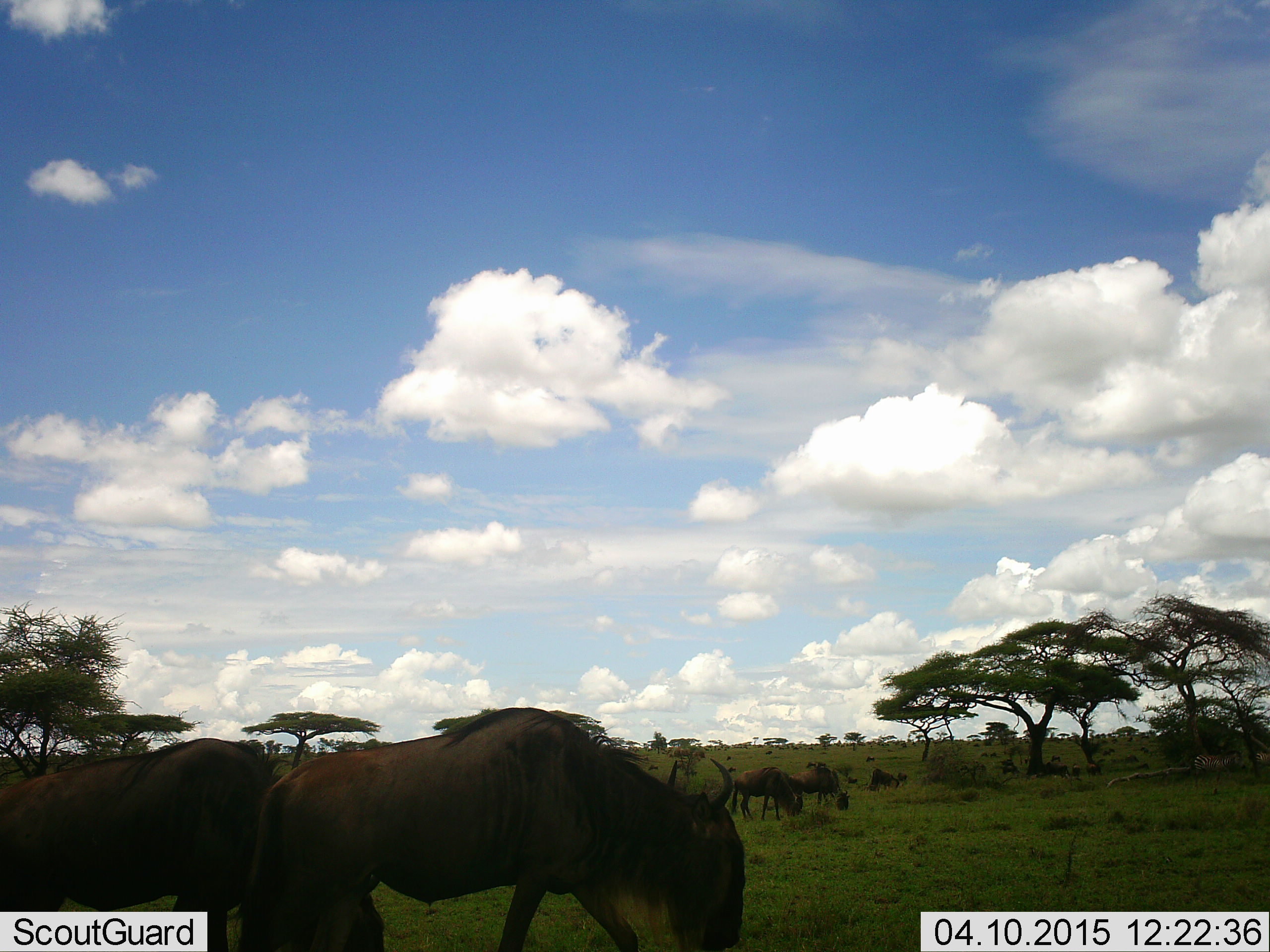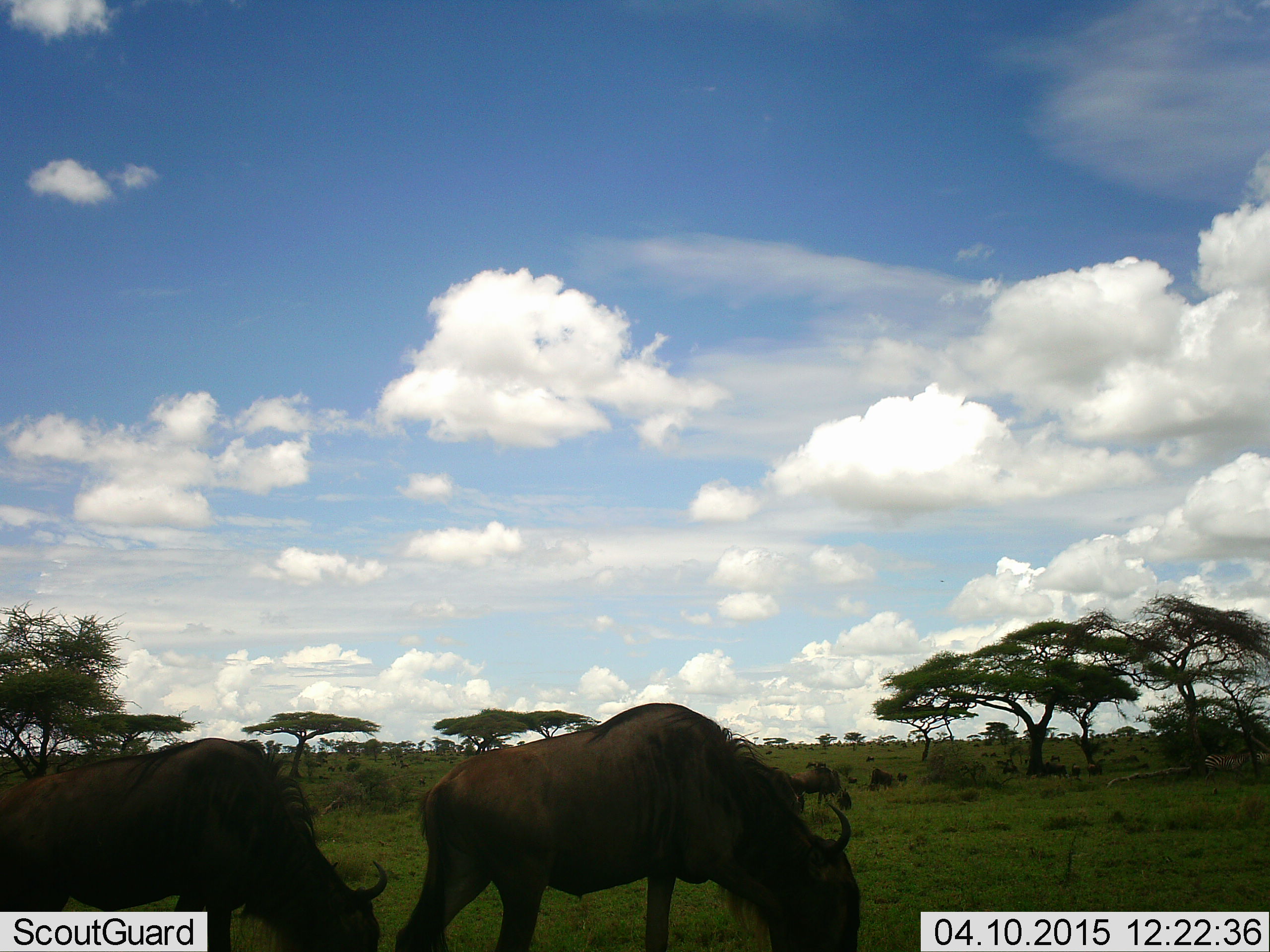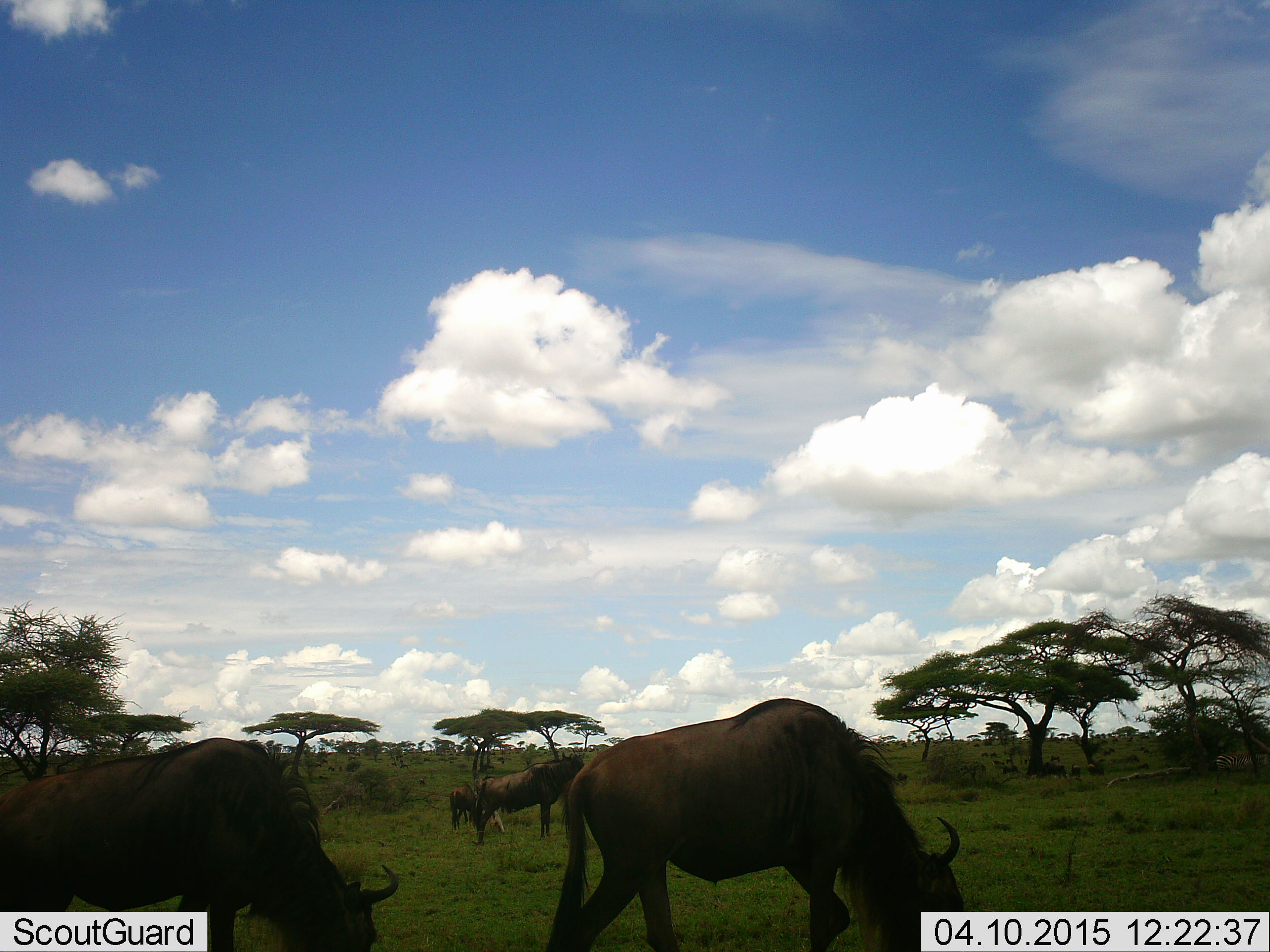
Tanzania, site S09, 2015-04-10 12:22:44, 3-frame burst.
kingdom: Animalia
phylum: Chordata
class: Mammalia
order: Artiodactyla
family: Bovidae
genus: Connochaetes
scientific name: Connochaetes taurinus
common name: blue wildebeest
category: wildebeest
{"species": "wildebeest (blue wildebeest) (Connochaetes taurinus)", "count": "5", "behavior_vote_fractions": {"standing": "30%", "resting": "10%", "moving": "60%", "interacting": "0%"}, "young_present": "0%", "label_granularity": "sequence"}